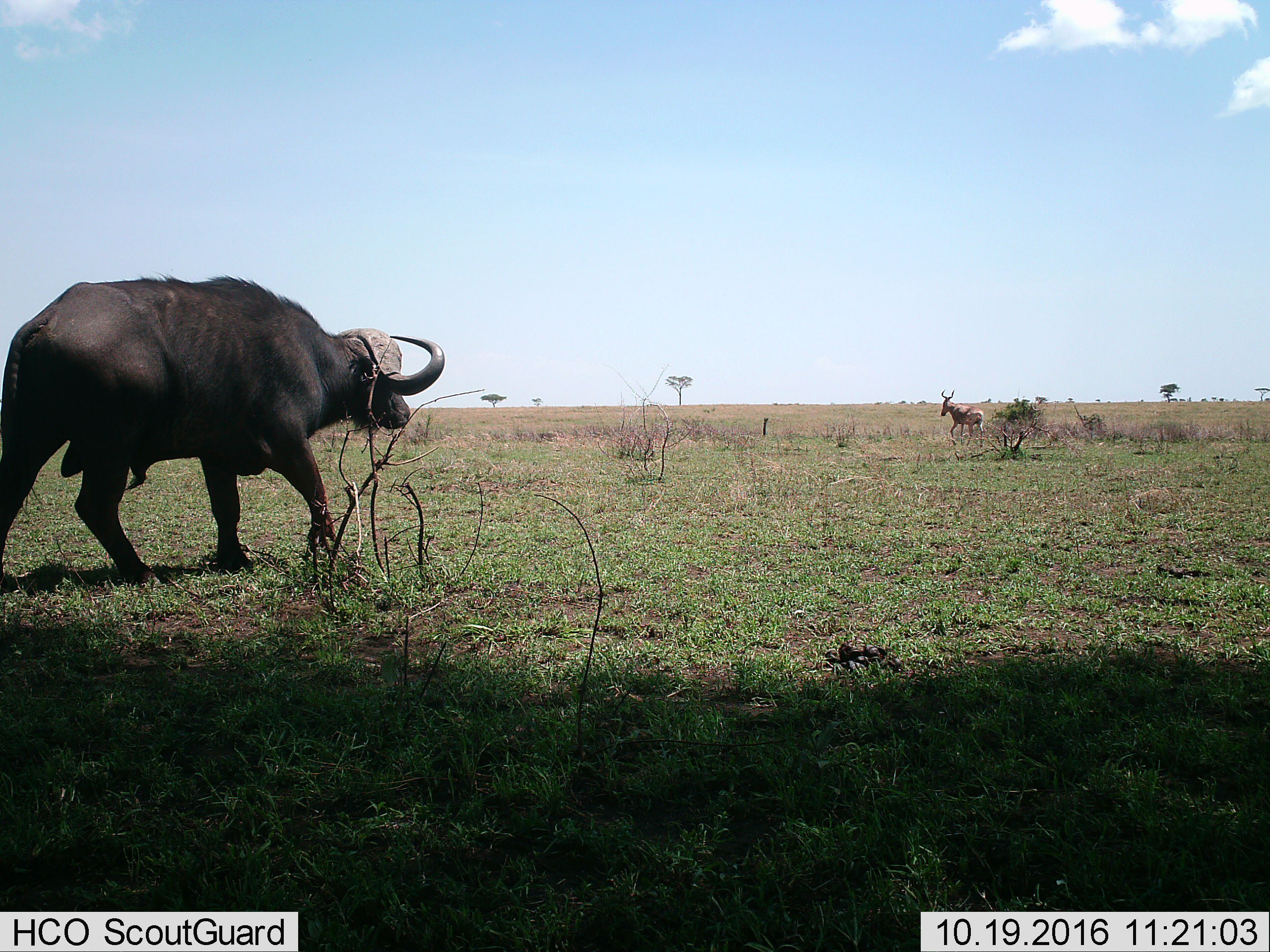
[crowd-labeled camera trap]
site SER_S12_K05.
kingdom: Animalia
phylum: Chordata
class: Mammalia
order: Artiodactyla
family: Bovidae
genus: Syncerus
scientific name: Syncerus caffer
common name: african buffalo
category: buffalo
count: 1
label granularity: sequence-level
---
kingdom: Animalia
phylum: Chordata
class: Mammalia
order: Artiodactyla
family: Bovidae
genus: Alcelaphus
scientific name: Alcelaphus buselaphus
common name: hartebeest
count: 1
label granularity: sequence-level